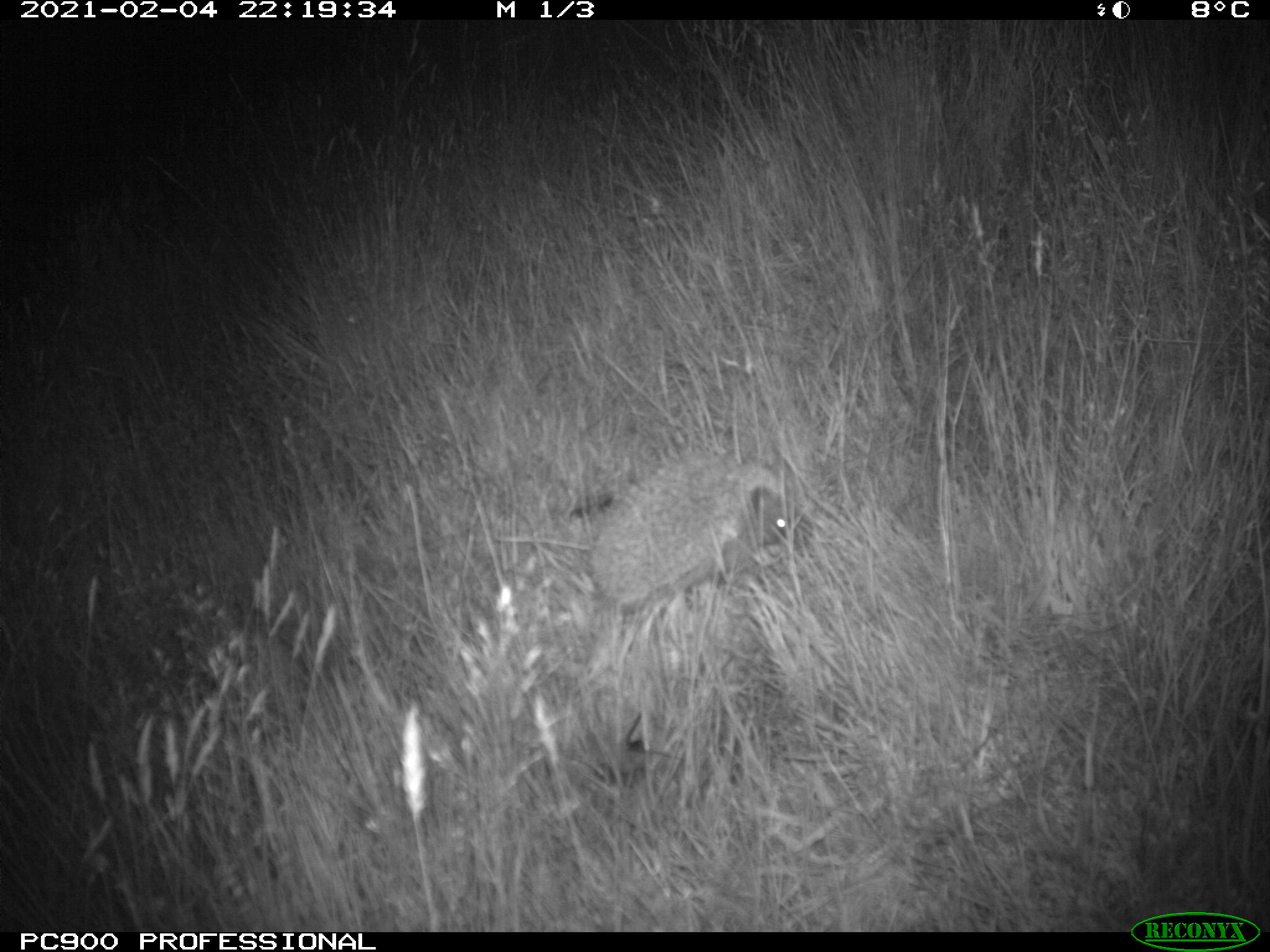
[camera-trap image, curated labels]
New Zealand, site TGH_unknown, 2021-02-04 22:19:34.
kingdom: Animalia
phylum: Chordata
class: Mammalia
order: Eulipotyphla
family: Erinaceidae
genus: Erinaceus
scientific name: Erinaceus europaeus europaeus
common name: european hedgehog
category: hedgehog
Hedgehog (european hedgehog) (Erinaceus europaeus europaeus).